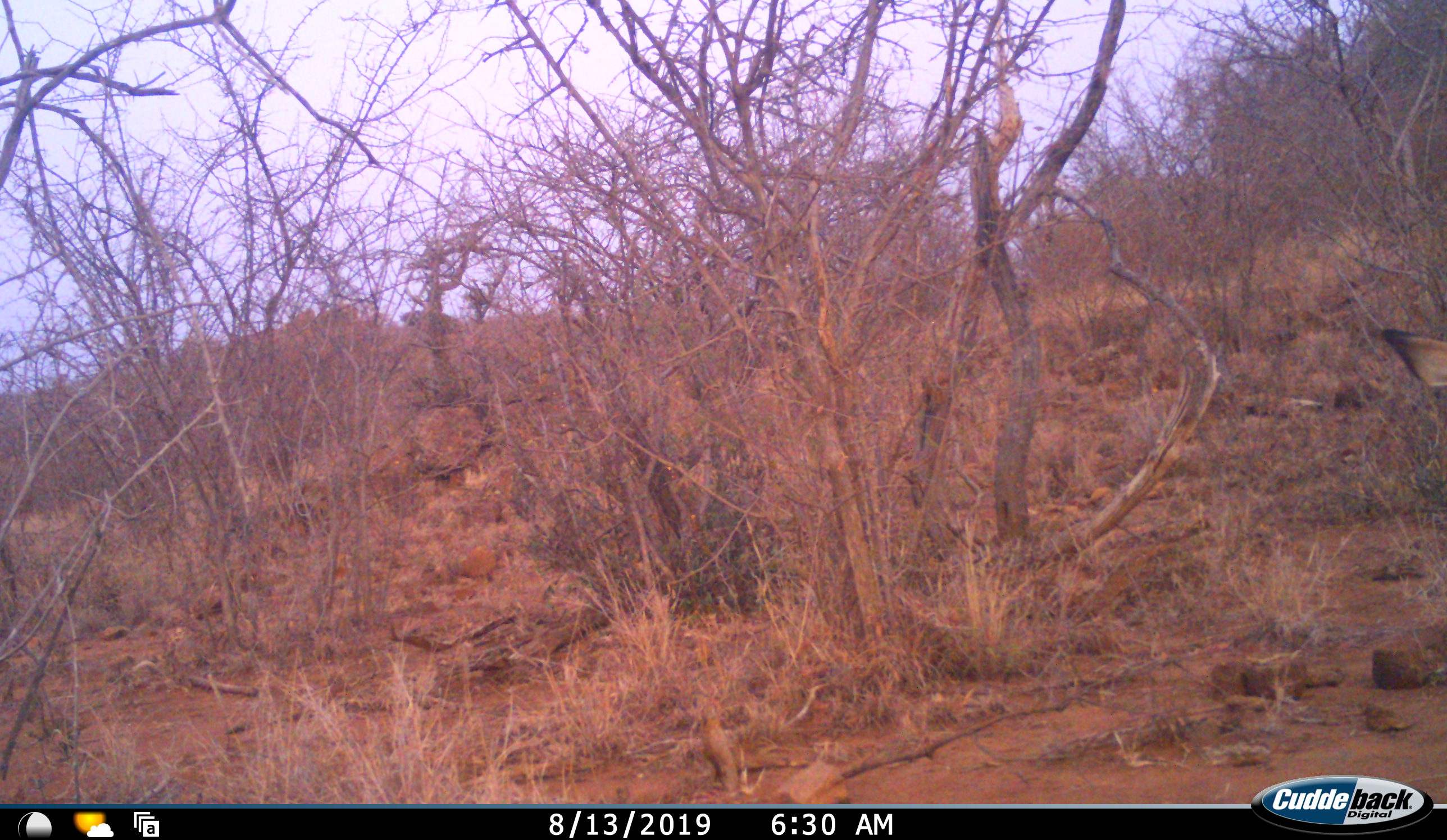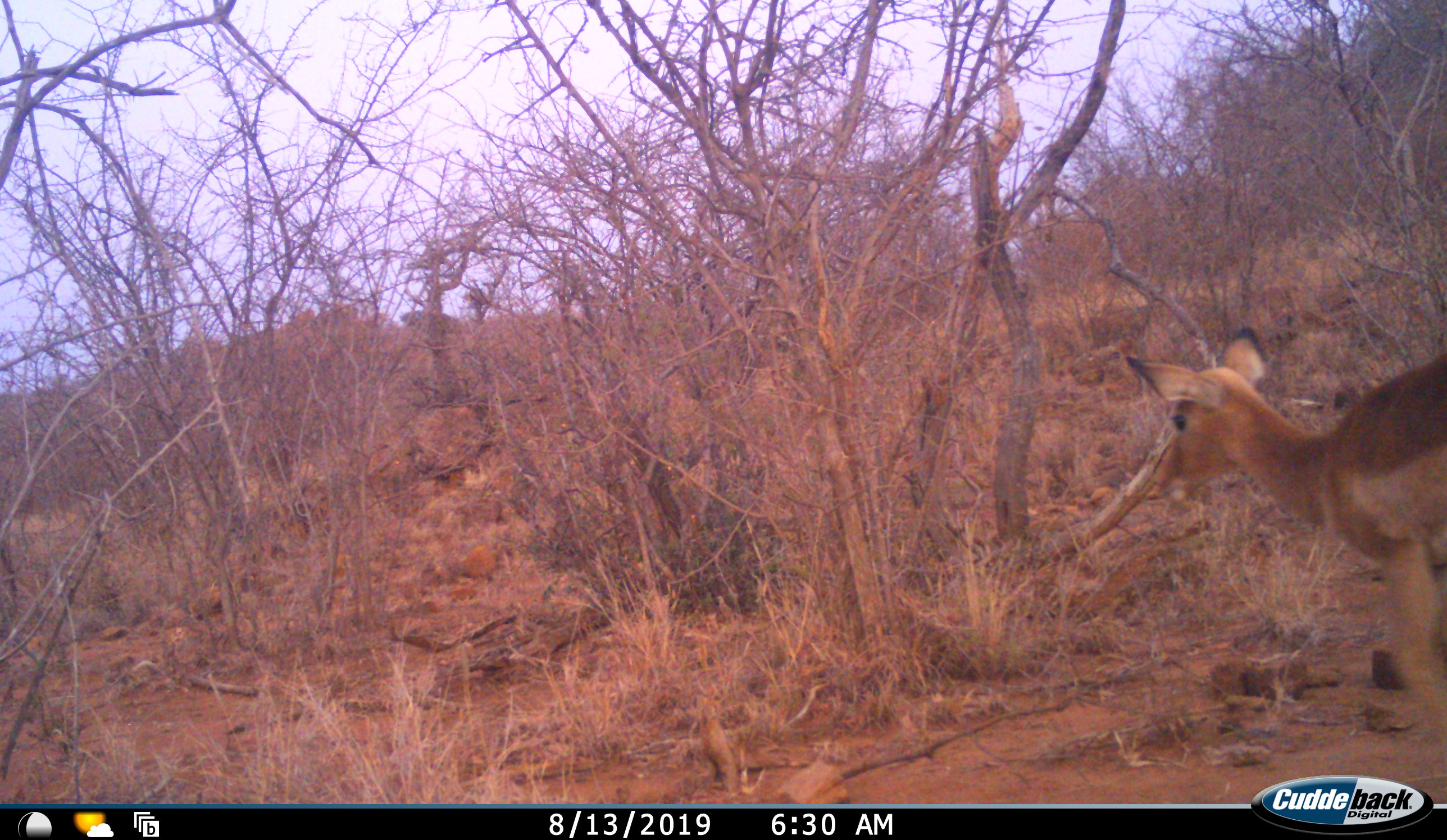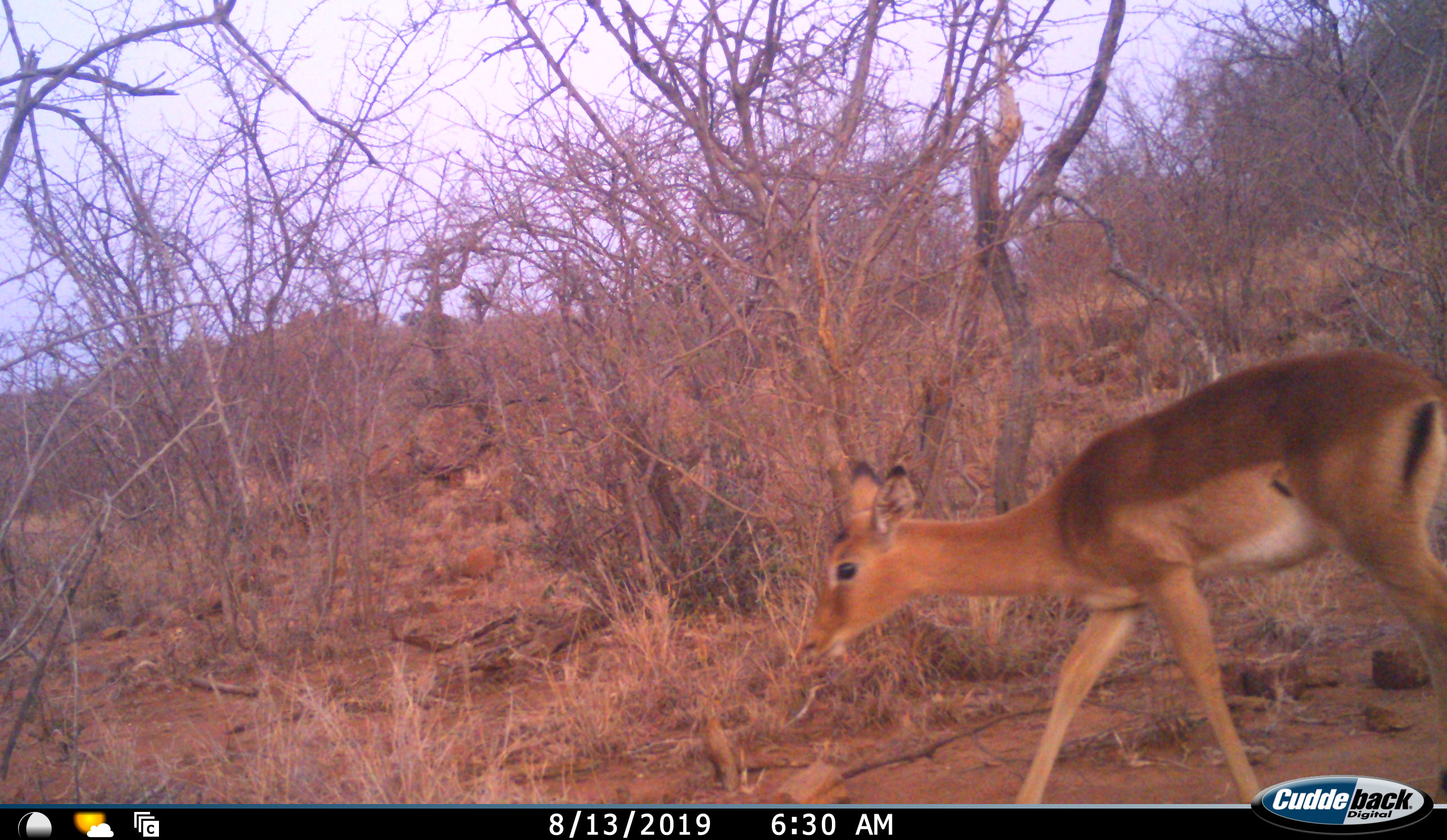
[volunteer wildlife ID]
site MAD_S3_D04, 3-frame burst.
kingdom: Animalia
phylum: Chordata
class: Mammalia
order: Artiodactyla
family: Bovidae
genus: Aepyceros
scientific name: Aepyceros melampus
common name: impala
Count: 1.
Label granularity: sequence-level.